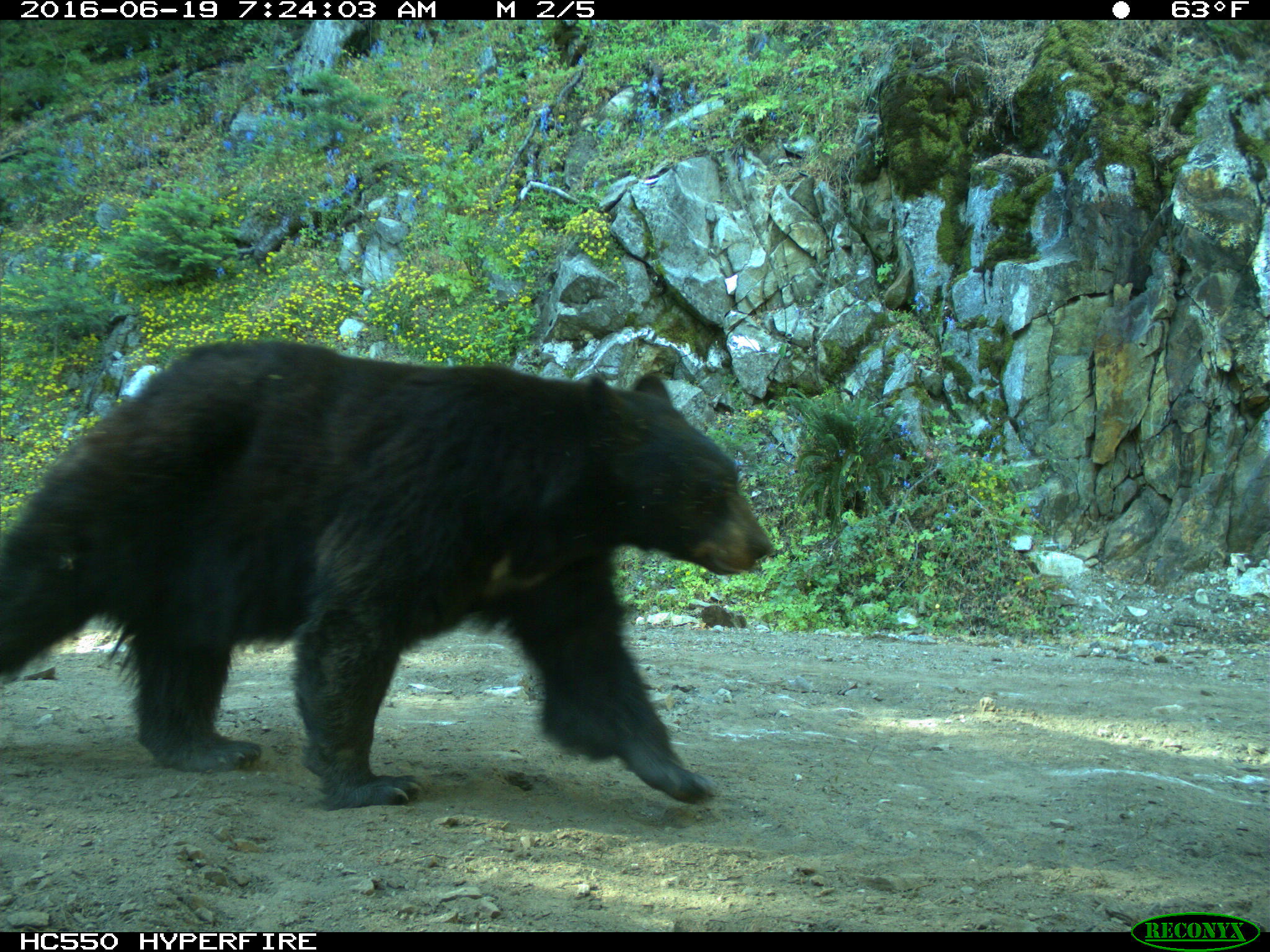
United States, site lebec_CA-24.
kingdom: Animalia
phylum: Chordata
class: Mammalia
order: Carnivora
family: Ursidae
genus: Ursus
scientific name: Ursus americanus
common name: american black bear